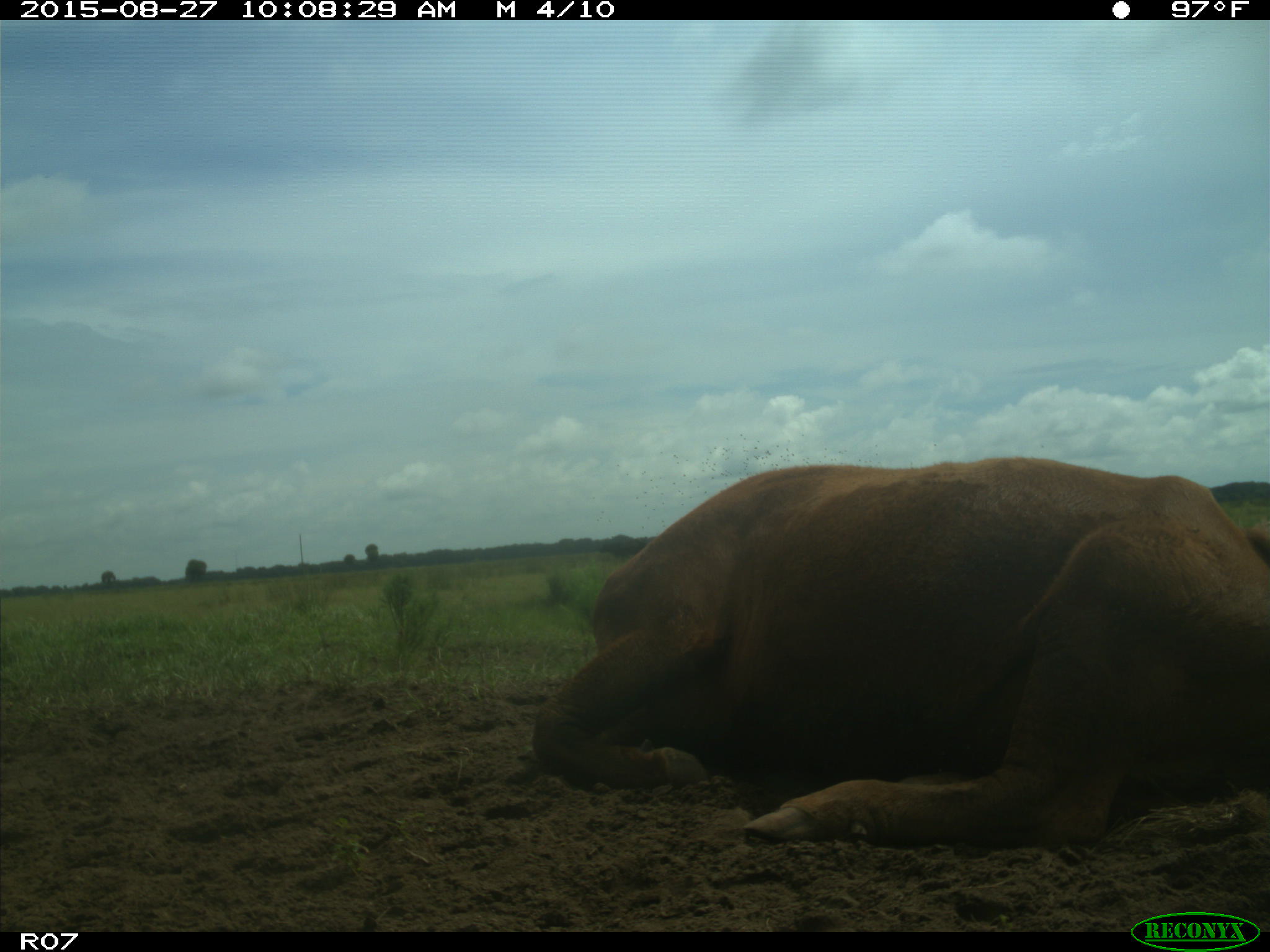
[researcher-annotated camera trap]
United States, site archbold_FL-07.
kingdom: Animalia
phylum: Chordata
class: Mammalia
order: Artiodactyla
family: Bovidae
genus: Bos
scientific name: Bos taurus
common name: domestic cow